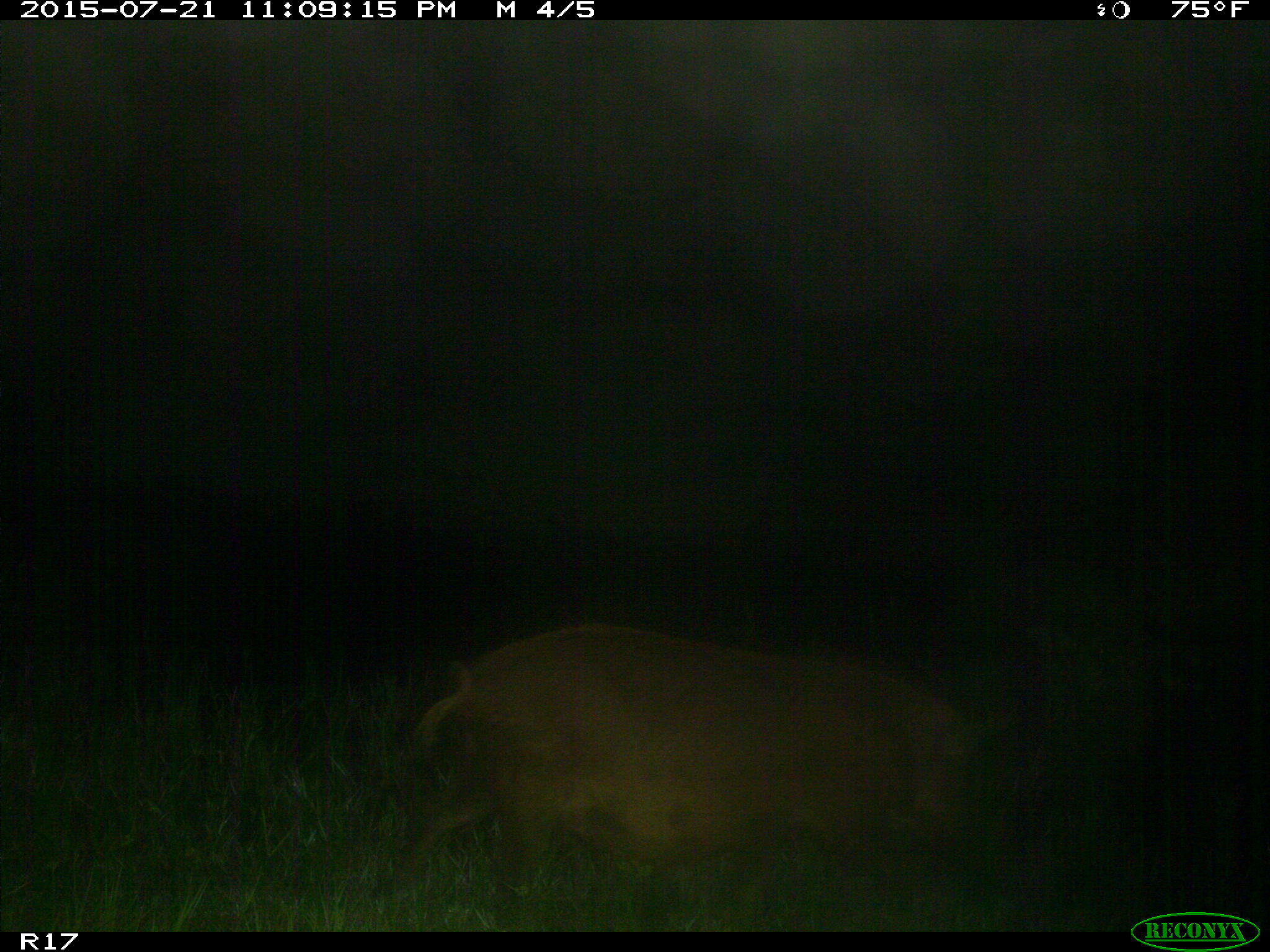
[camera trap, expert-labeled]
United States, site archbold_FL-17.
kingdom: Animalia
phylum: Chordata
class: Mammalia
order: Artiodactyla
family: Suidae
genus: Sus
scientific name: Sus scrofa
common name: wild boar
Sus scrofa (wild boar).